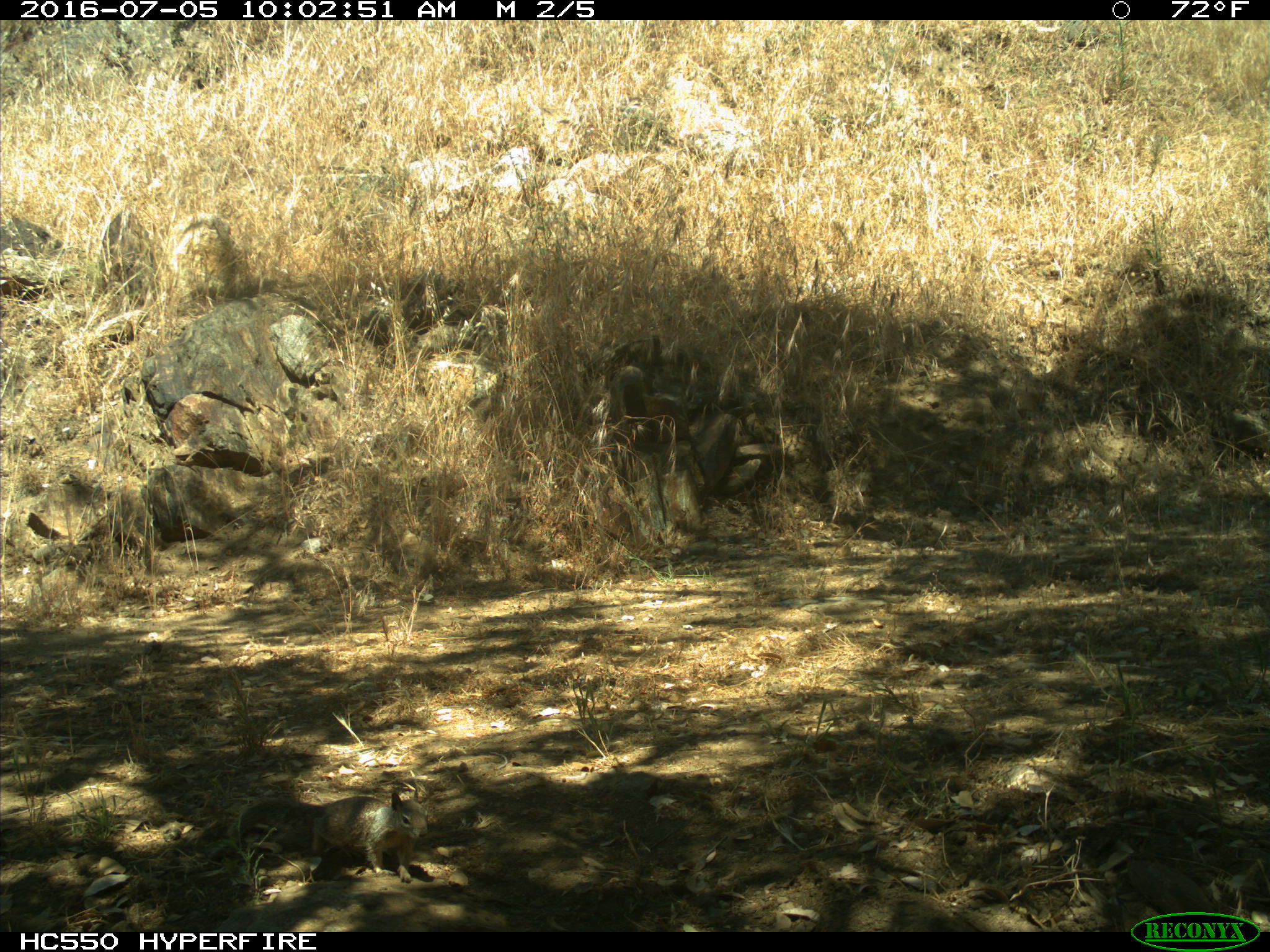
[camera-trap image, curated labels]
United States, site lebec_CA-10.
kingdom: Animalia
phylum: Chordata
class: Mammalia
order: Rodentia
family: Sciuridae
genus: Otospermophilus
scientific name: Otospermophilus beecheyi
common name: california ground squirrel